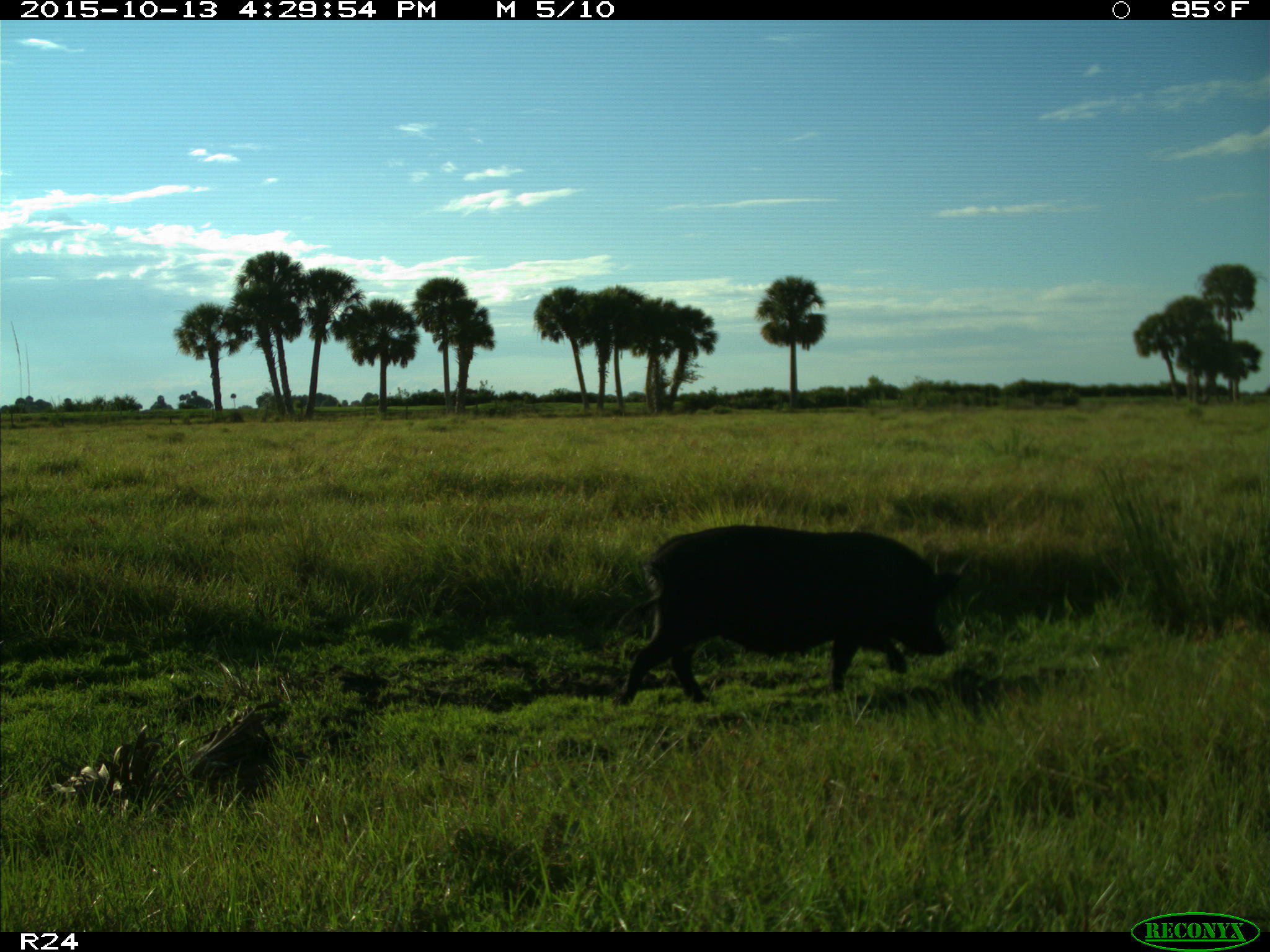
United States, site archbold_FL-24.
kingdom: Animalia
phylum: Chordata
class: Mammalia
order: Artiodactyla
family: Suidae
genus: Sus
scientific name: Sus scrofa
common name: wild boar